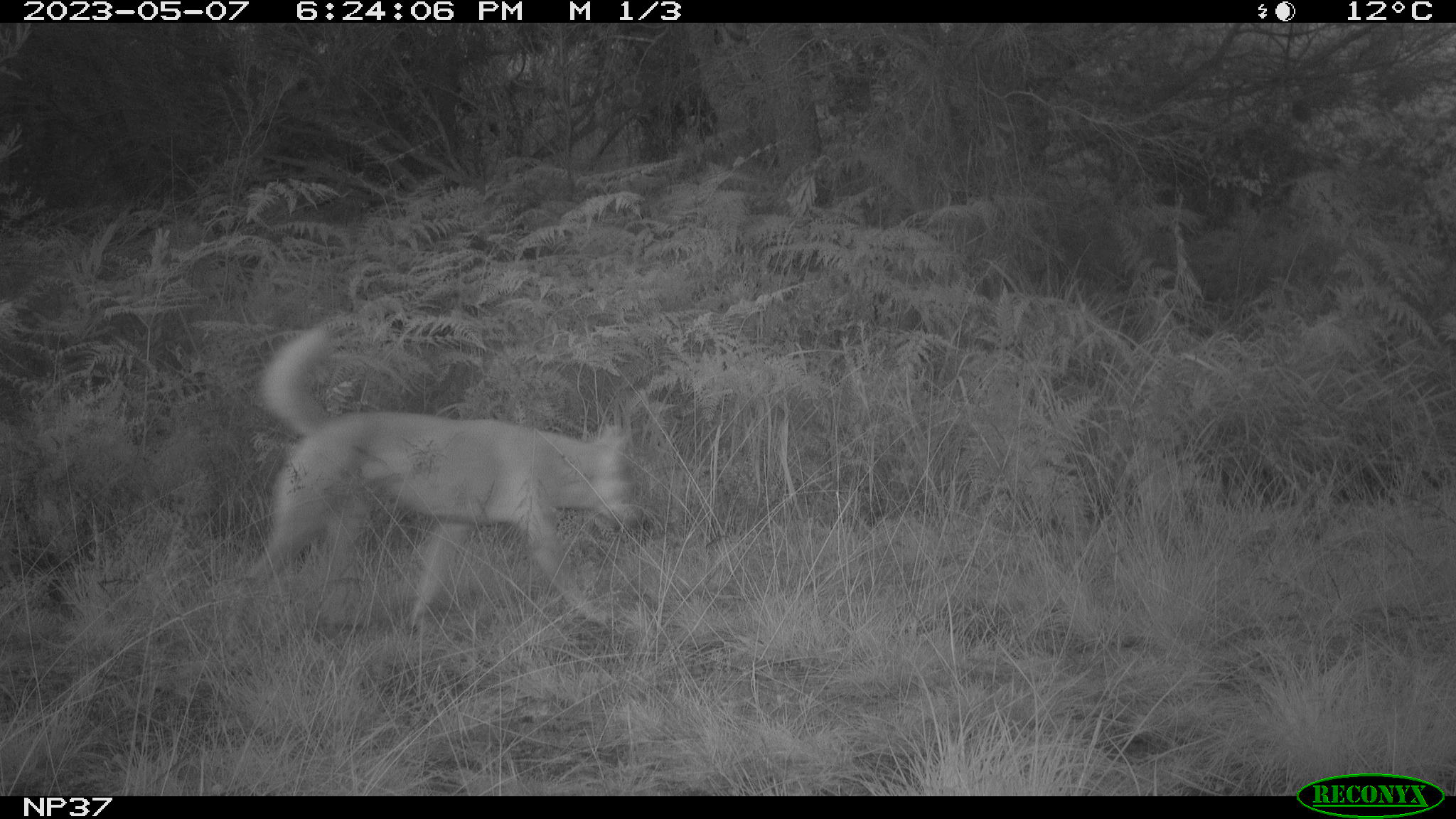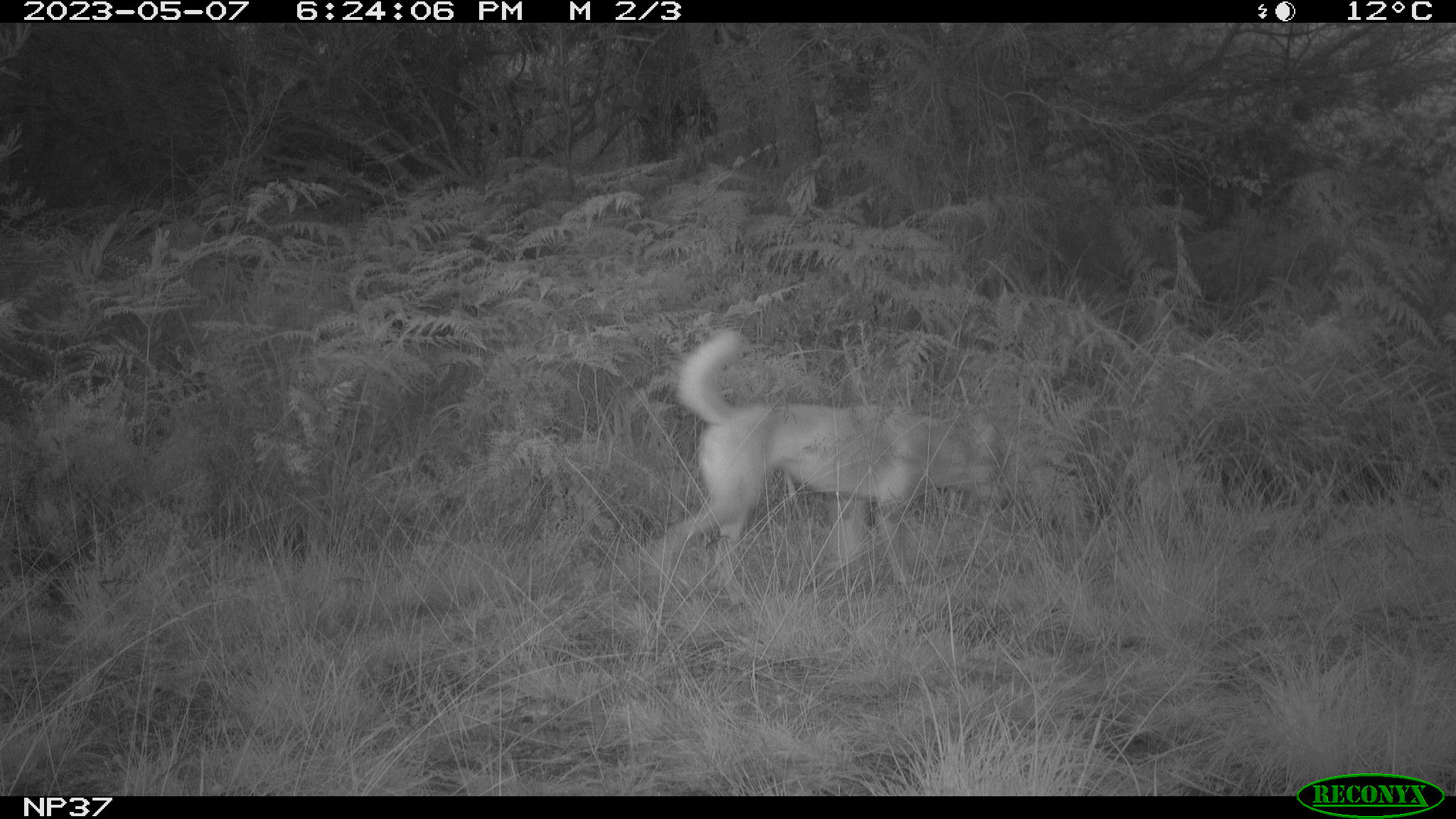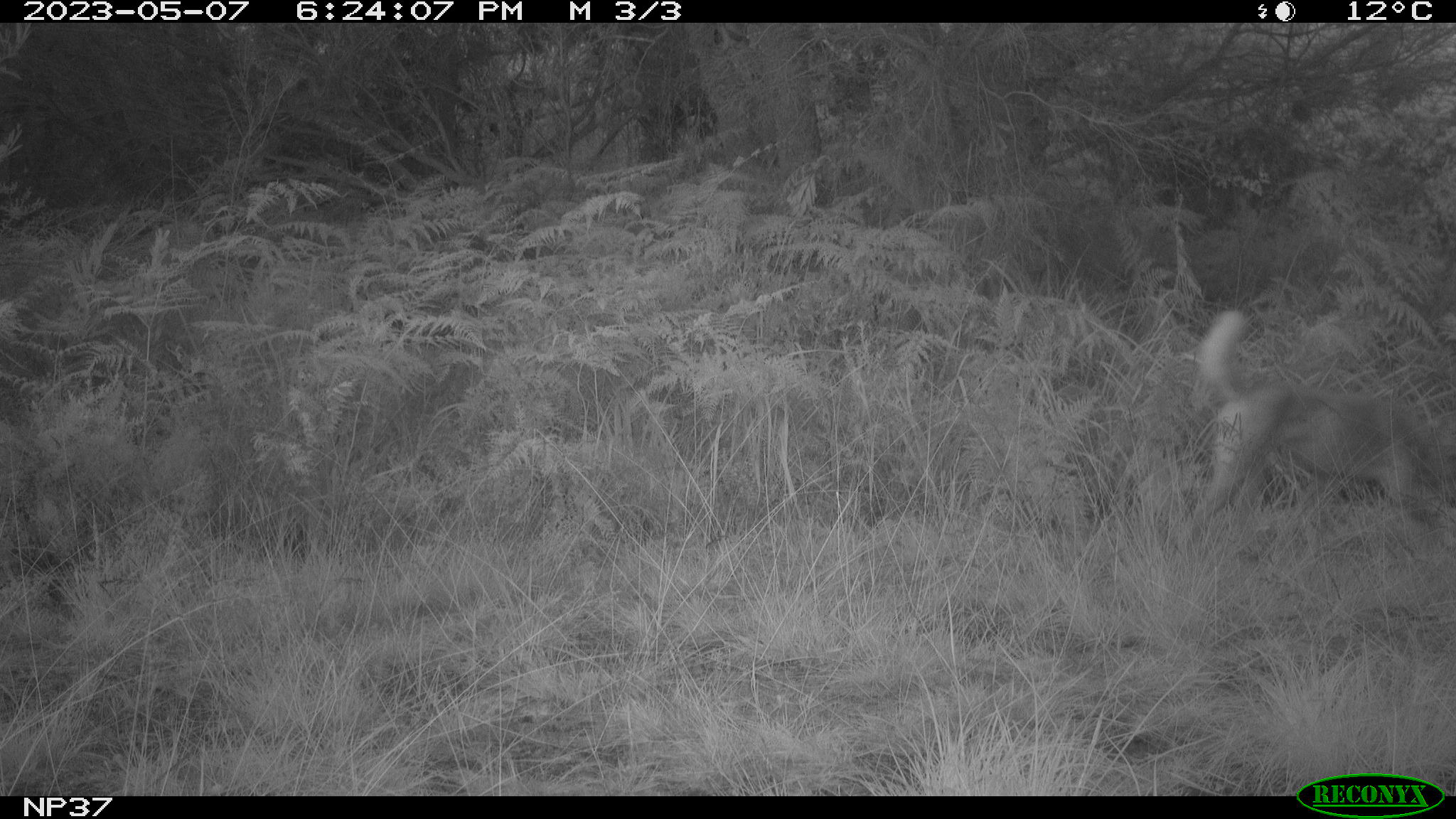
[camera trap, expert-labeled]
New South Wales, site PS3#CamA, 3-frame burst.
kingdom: Animalia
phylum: Chordata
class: Mammalia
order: Carnivora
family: Canidae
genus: Canis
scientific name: Canis familiaris dingo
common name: dingo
Dingo (Canis familiaris dingo).